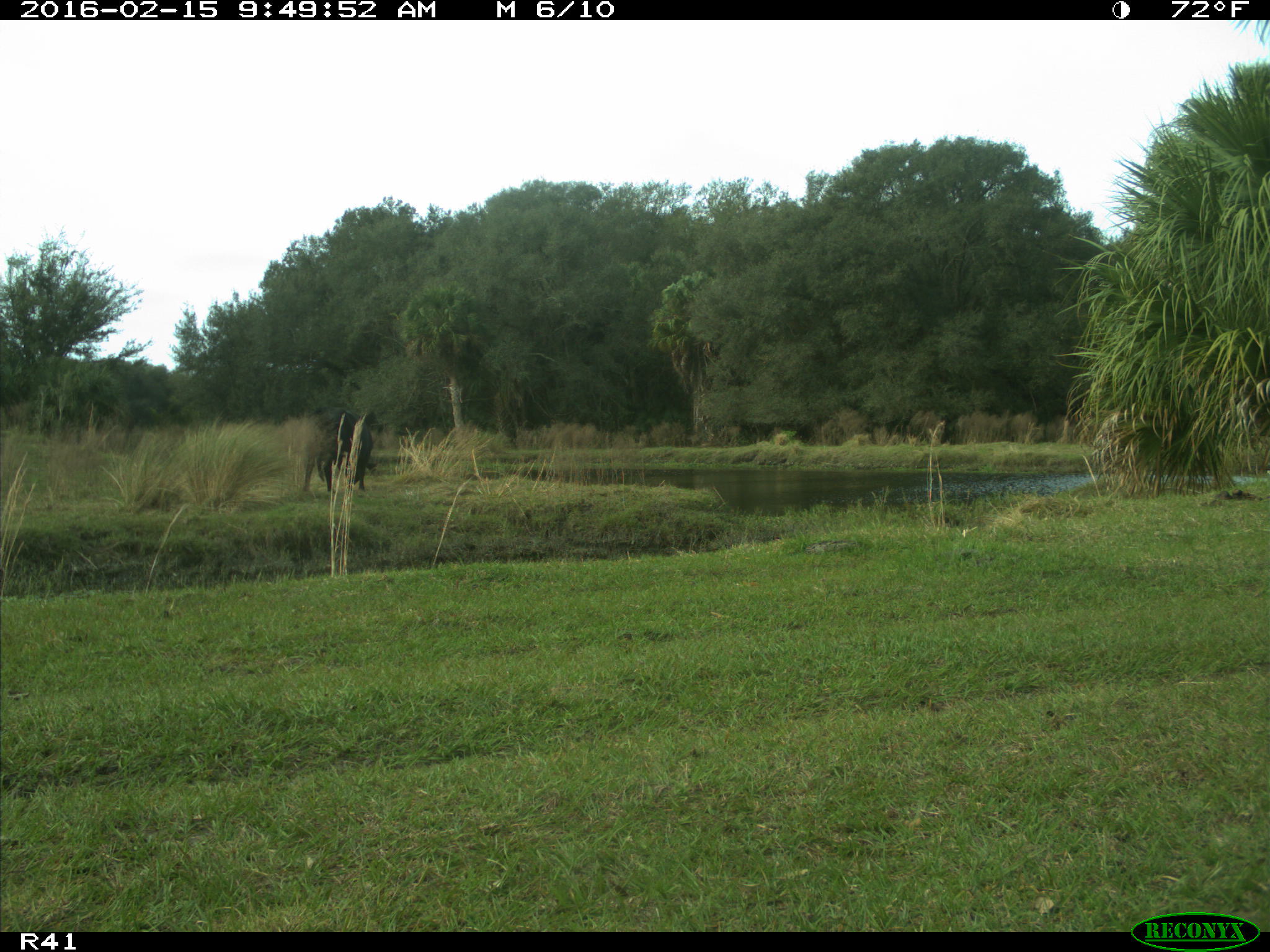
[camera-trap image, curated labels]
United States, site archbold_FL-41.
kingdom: Animalia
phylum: Chordata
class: Mammalia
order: Artiodactyla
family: Bovidae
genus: Bos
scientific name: Bos taurus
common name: domestic cow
Bos taurus (domestic cow).